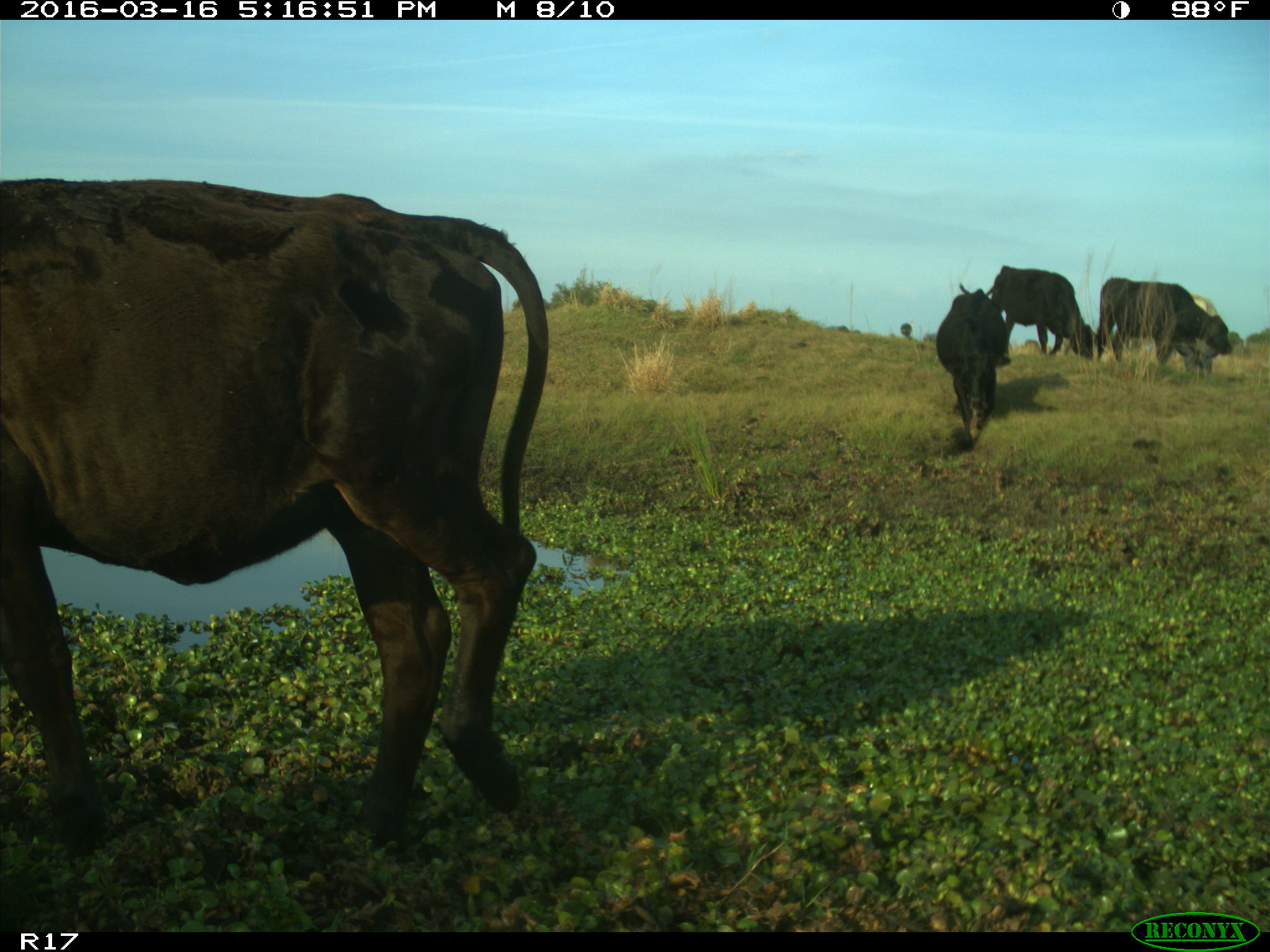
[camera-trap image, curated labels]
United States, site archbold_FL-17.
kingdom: Animalia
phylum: Chordata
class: Mammalia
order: Artiodactyla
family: Bovidae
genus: Bos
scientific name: Bos taurus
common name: domestic cow